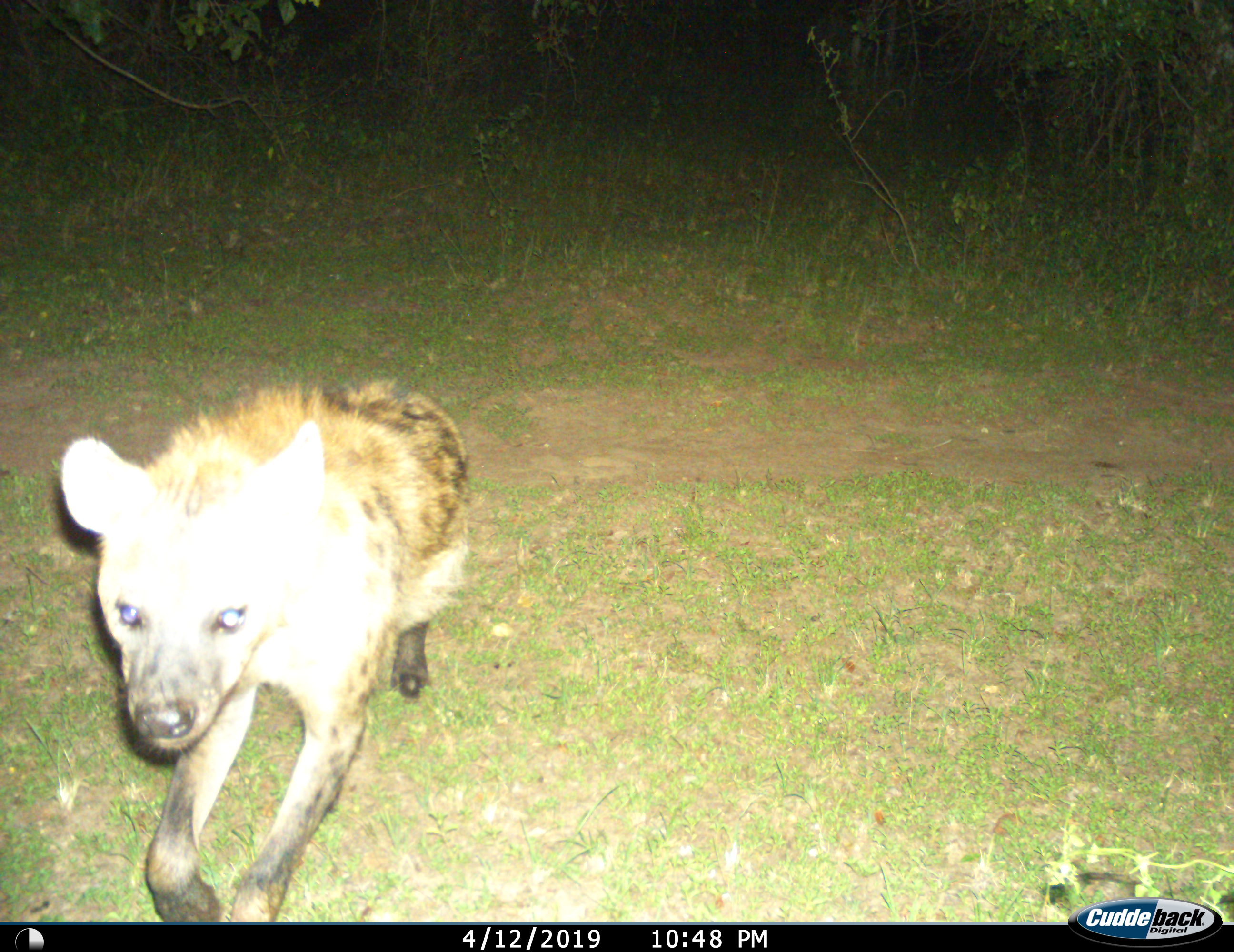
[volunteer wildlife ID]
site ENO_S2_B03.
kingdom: Animalia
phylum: Chordata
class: Mammalia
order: Carnivora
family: Hyaenidae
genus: Crocuta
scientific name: Crocuta crocuta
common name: spotted hyena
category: hyenaspotted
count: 1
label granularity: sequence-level